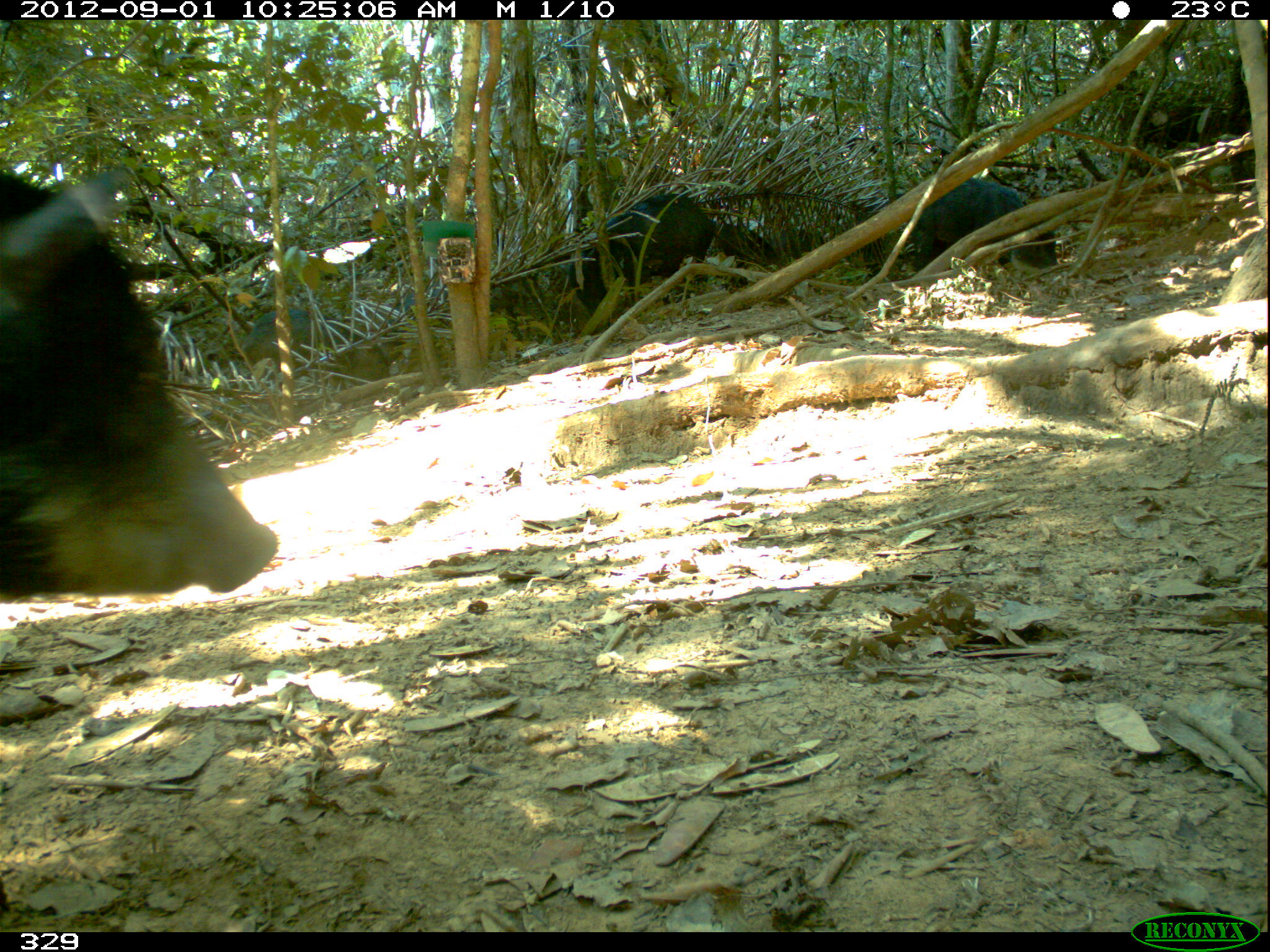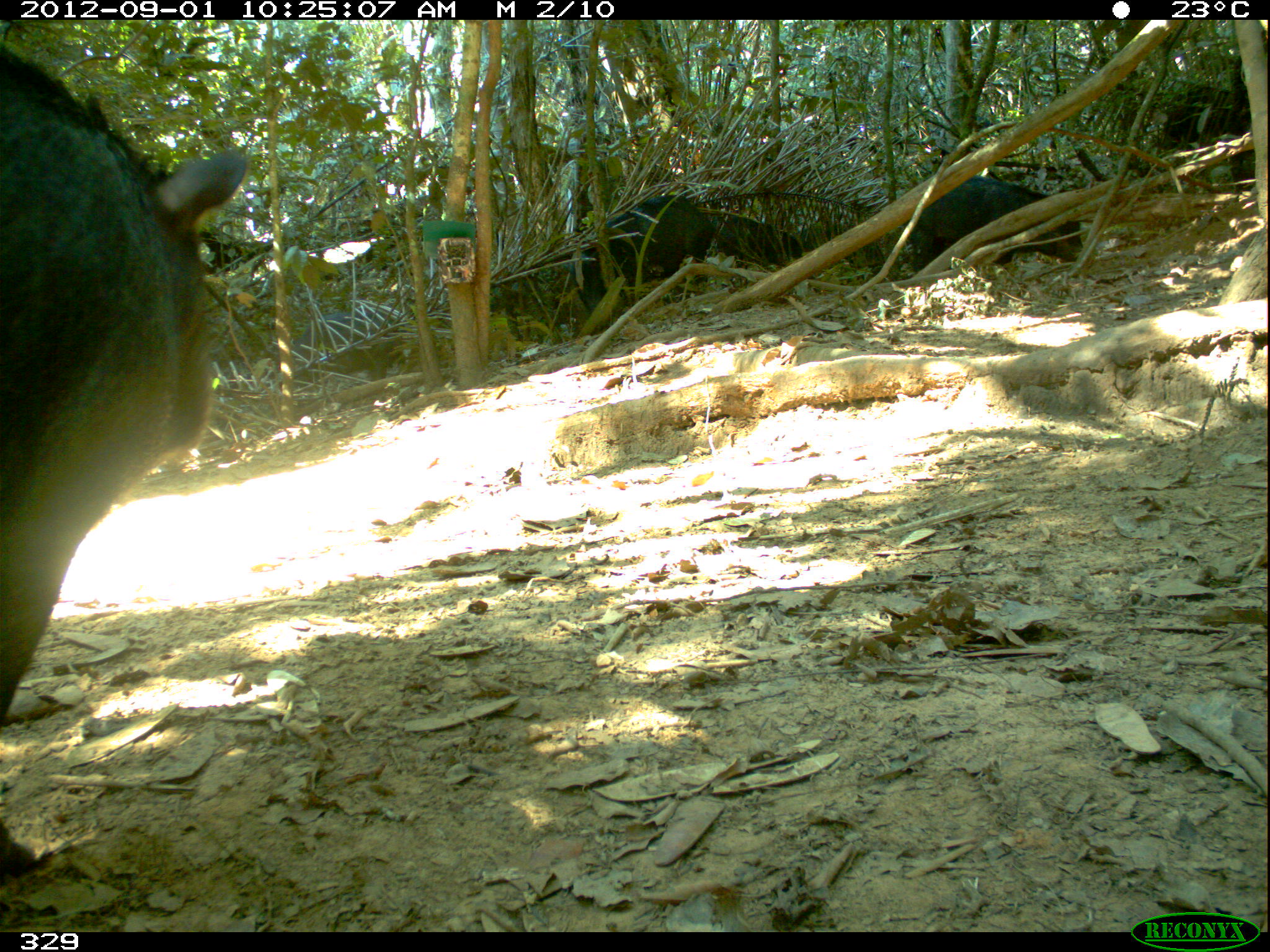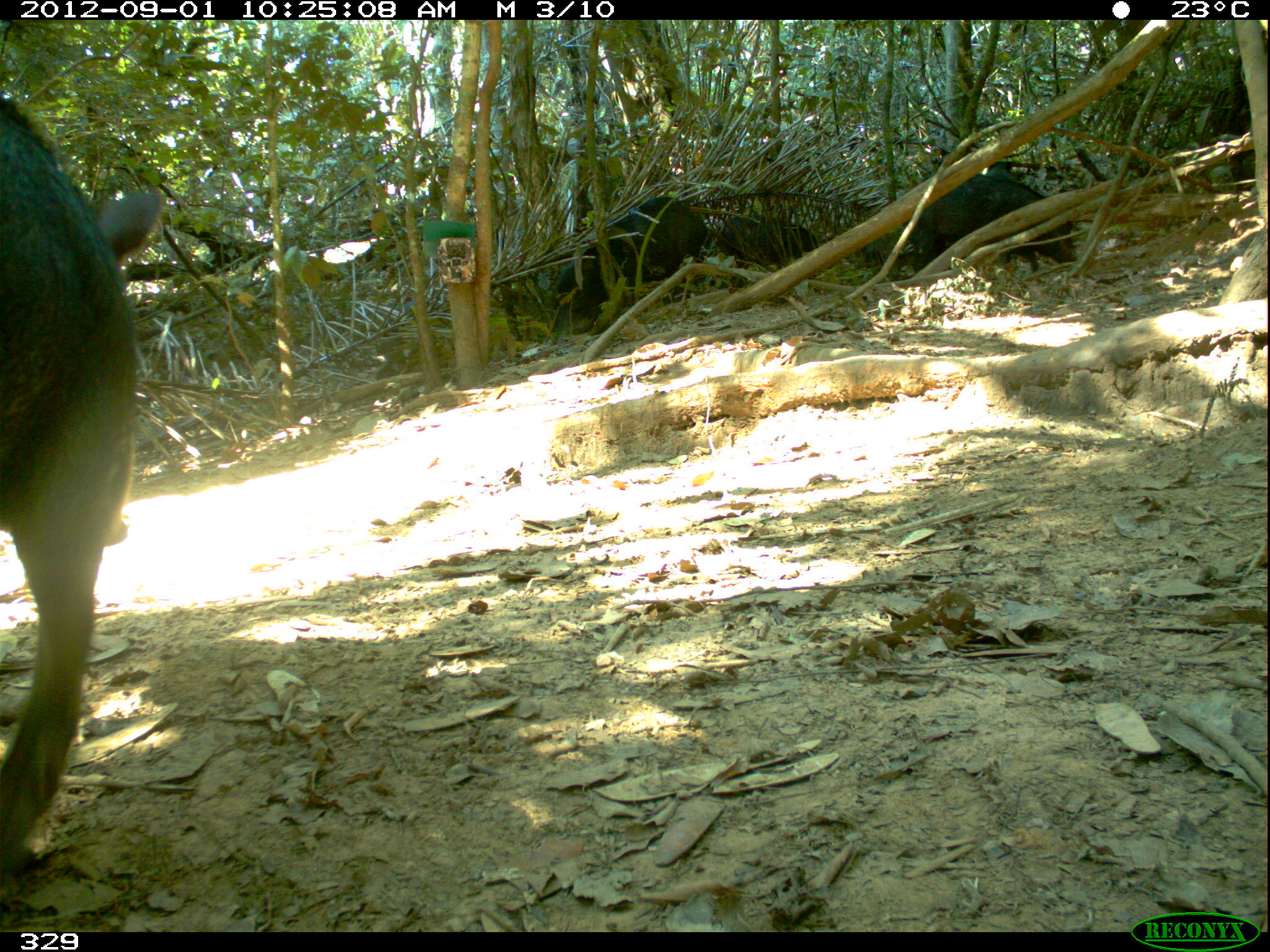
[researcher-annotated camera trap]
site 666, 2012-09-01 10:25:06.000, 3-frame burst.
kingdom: Animalia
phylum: Chordata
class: Mammalia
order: Artiodactyla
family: Tayassuidae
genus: Tayassu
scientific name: Tayassu pecari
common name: white-lipped peccary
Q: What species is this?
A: Tayassu pecari (white-lipped peccary).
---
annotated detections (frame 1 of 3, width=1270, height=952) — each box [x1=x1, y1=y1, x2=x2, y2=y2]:
tayassu pecari: [x1=0, y1=159, x2=278, y2=601]; [x1=563, y1=190, x2=718, y2=324]; [x1=908, y1=171, x2=1058, y2=267]; [x1=236, y1=308, x2=389, y2=398]; [x1=384, y1=278, x2=524, y2=343]; [x1=711, y1=216, x2=792, y2=284]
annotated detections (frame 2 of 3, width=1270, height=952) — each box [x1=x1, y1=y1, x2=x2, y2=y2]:
tayassu pecari: [x1=0, y1=44, x2=245, y2=884]; [x1=559, y1=185, x2=714, y2=323]; [x1=907, y1=173, x2=1083, y2=272]; [x1=280, y1=312, x2=406, y2=389]; [x1=707, y1=207, x2=803, y2=270]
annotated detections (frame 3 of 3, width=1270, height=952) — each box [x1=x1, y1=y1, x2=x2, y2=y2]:
tayassu pecari: [x1=0, y1=89, x2=169, y2=885]; [x1=554, y1=191, x2=704, y2=325]; [x1=903, y1=169, x2=1076, y2=269]; [x1=712, y1=209, x2=820, y2=273]